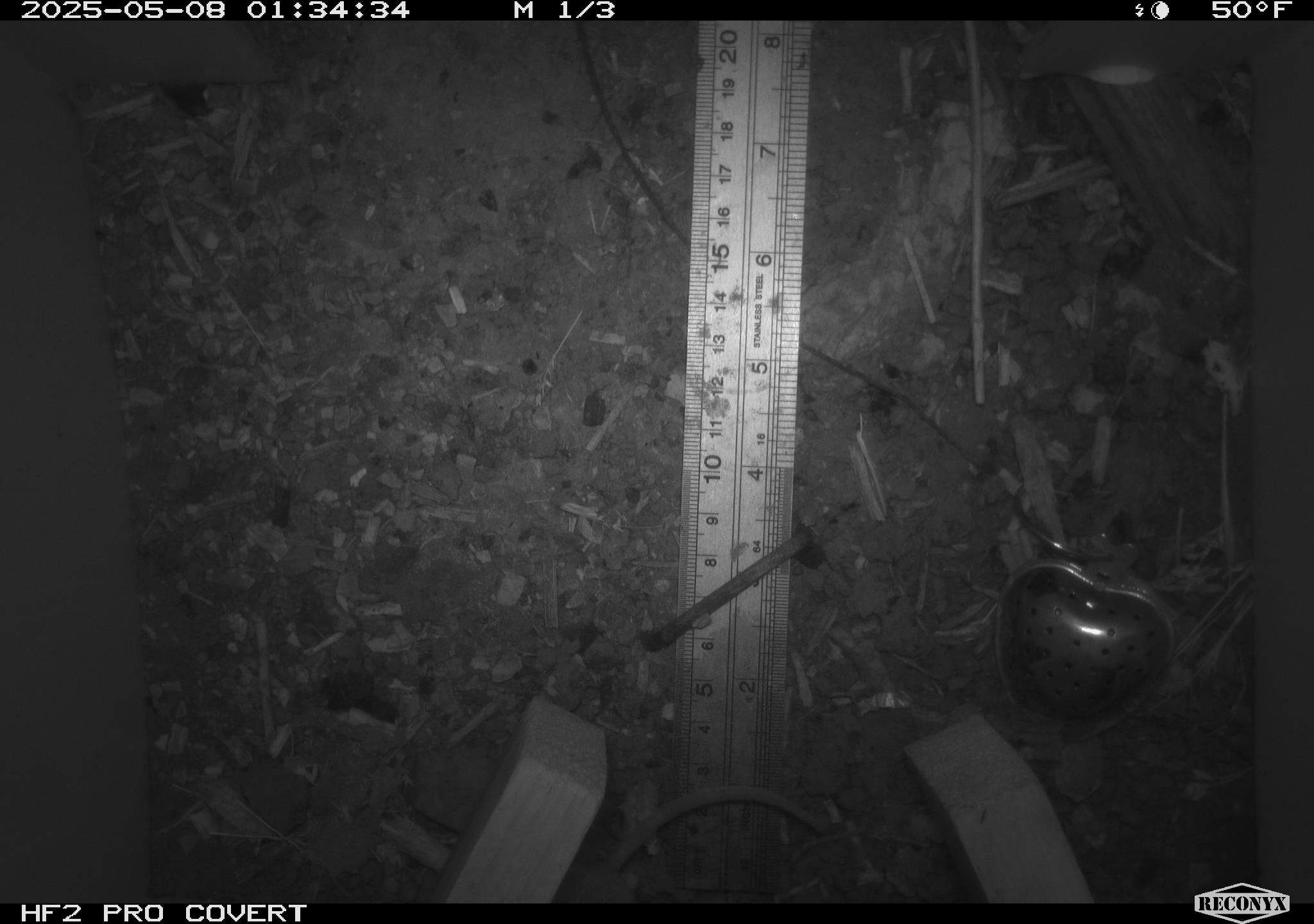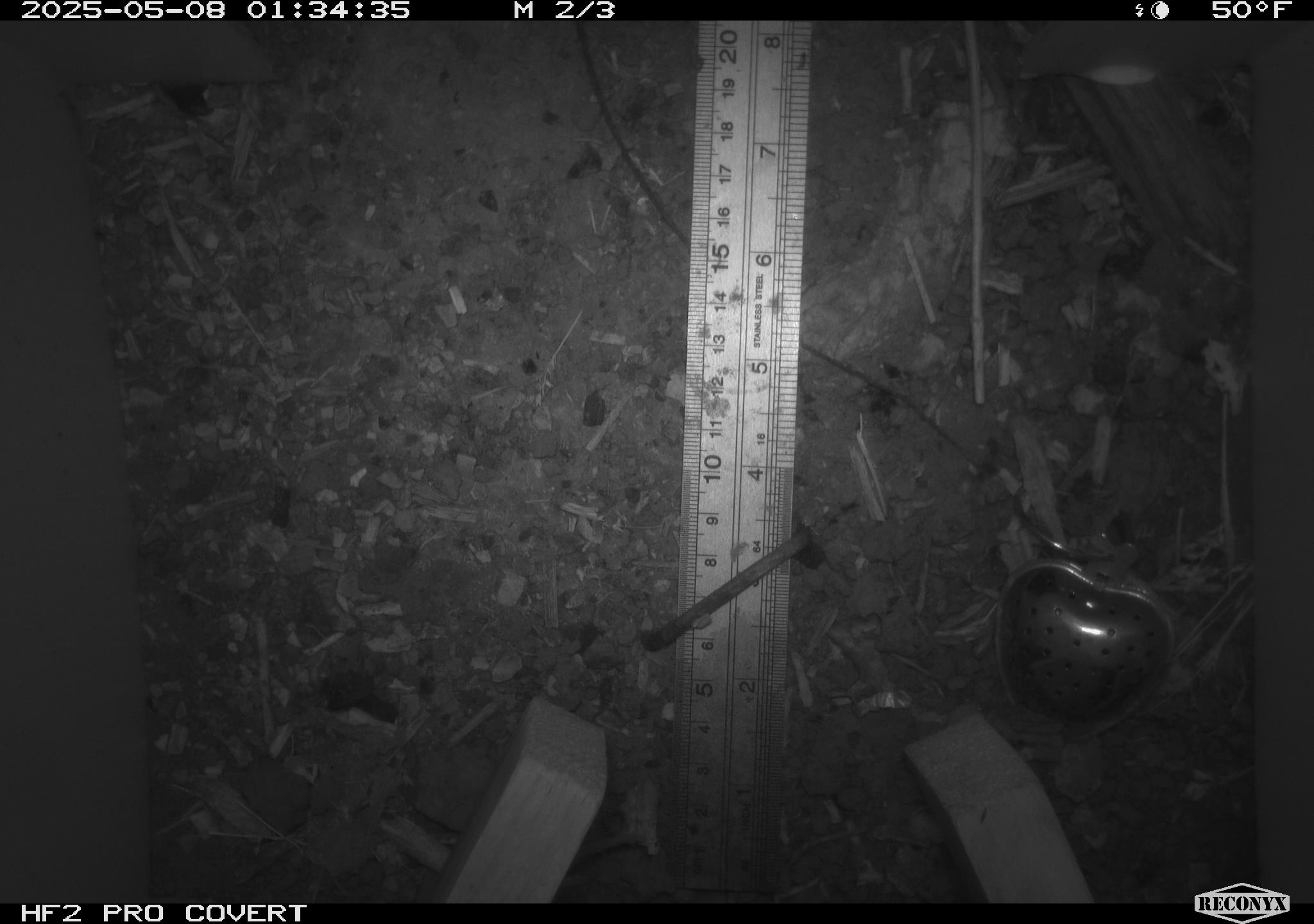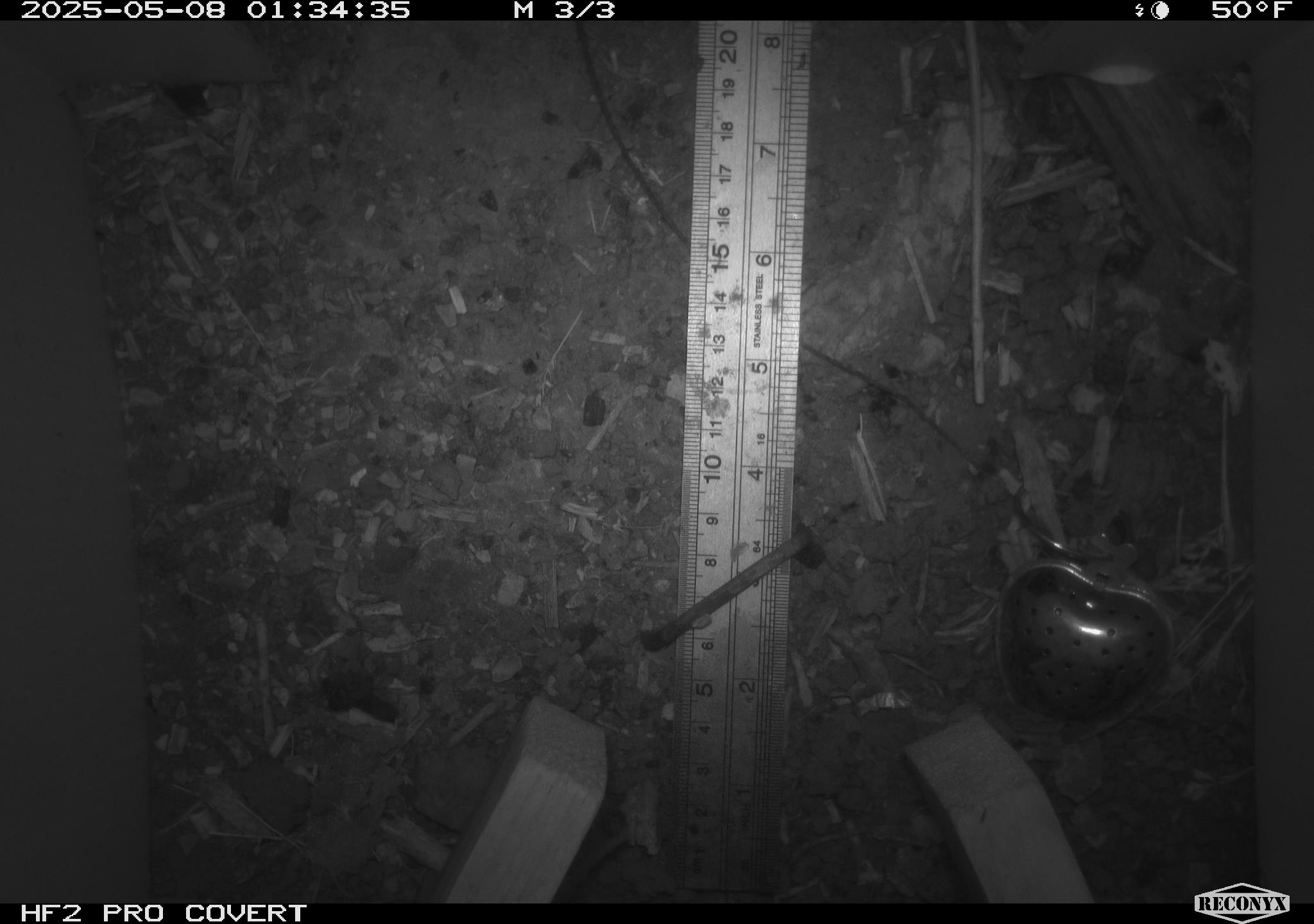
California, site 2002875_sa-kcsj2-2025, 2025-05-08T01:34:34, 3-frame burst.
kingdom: Animalia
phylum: Chordata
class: Mammalia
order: Rodentia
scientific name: Rodentia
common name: rodent